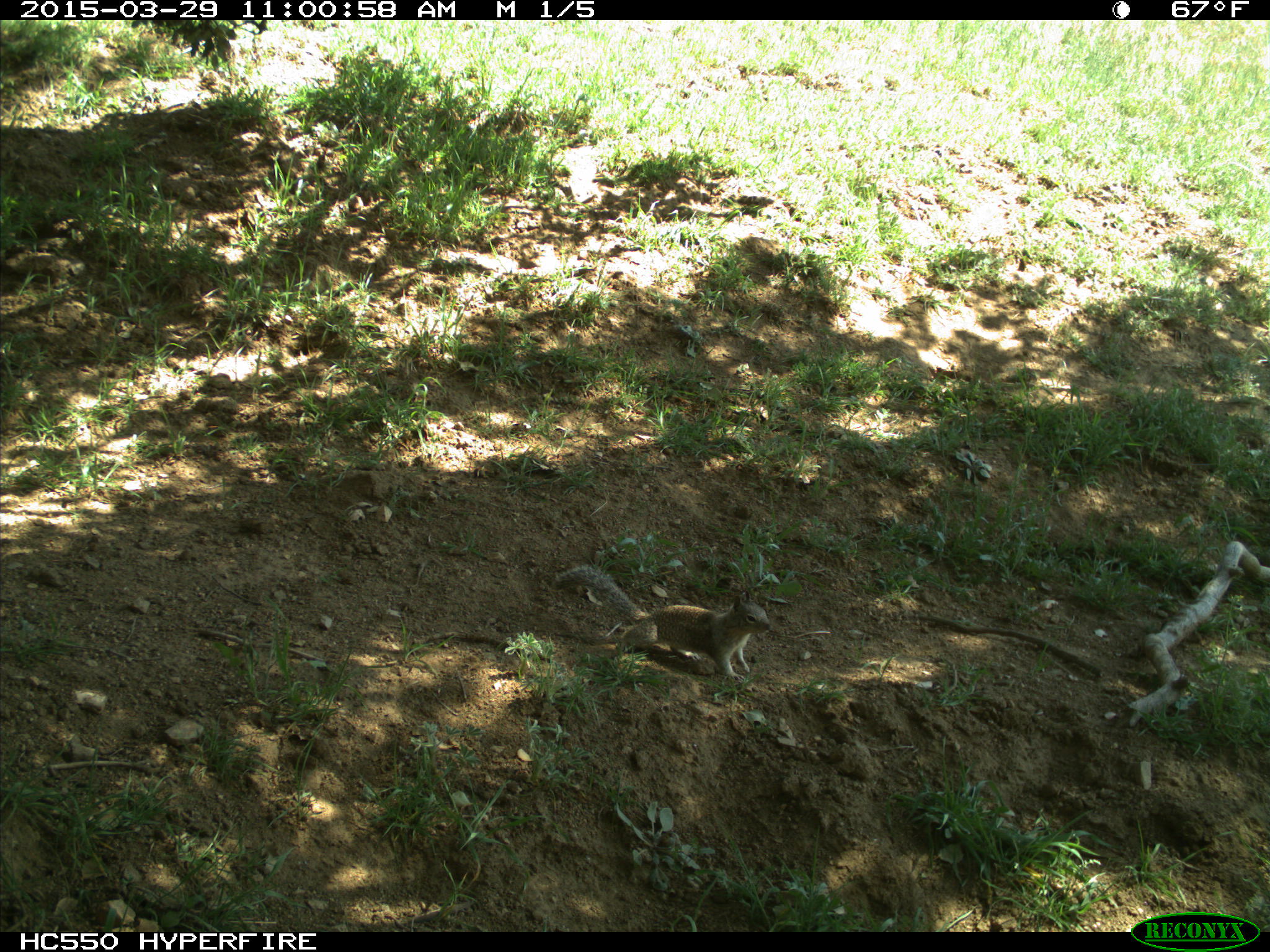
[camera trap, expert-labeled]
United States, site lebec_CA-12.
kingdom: Animalia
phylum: Chordata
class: Mammalia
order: Rodentia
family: Sciuridae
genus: Otospermophilus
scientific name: Otospermophilus beecheyi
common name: california ground squirrel